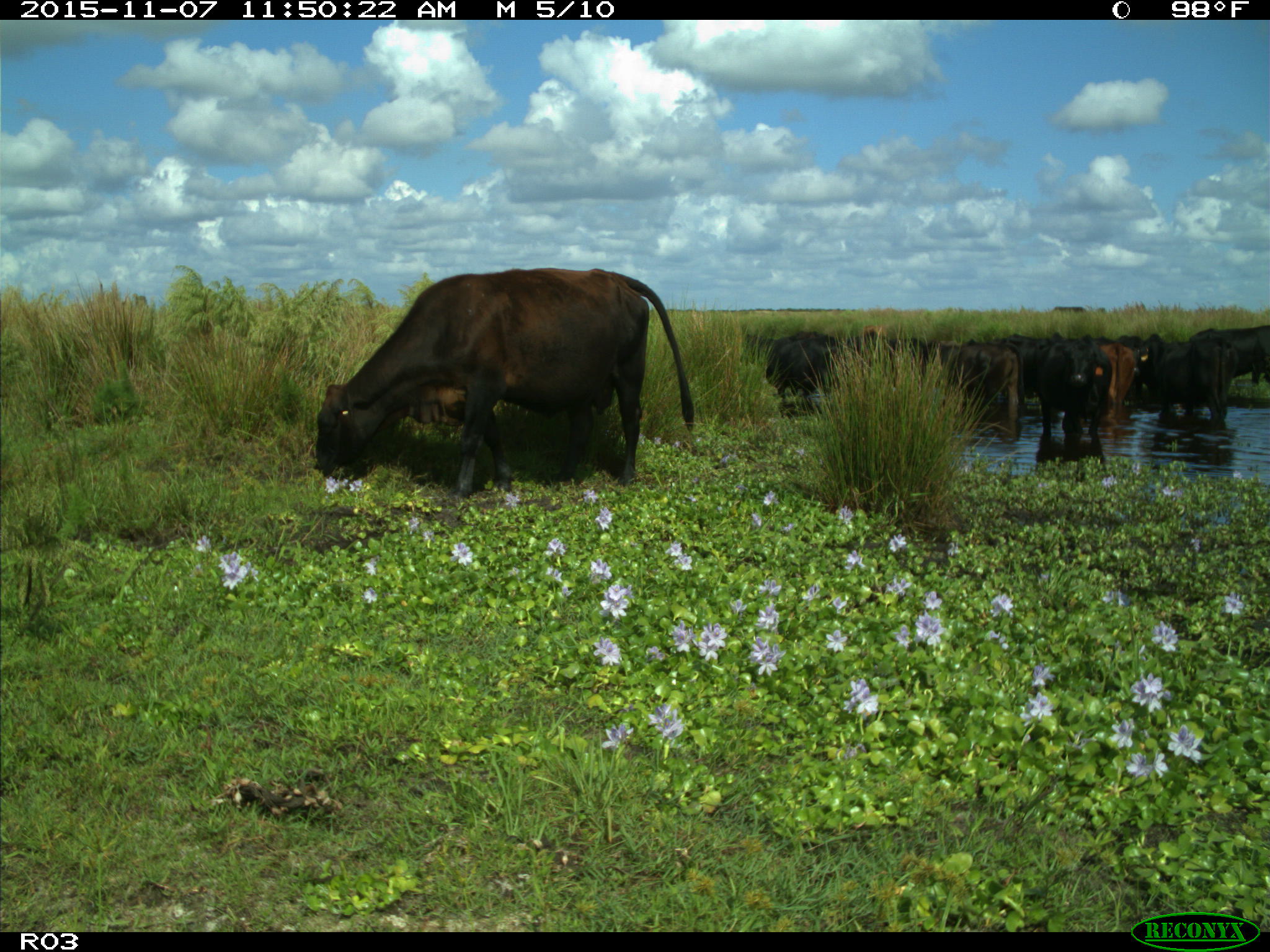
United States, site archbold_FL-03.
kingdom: Animalia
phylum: Chordata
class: Mammalia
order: Artiodactyla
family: Bovidae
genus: Bos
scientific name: Bos taurus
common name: domestic cow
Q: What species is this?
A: Bos taurus (domestic cow).